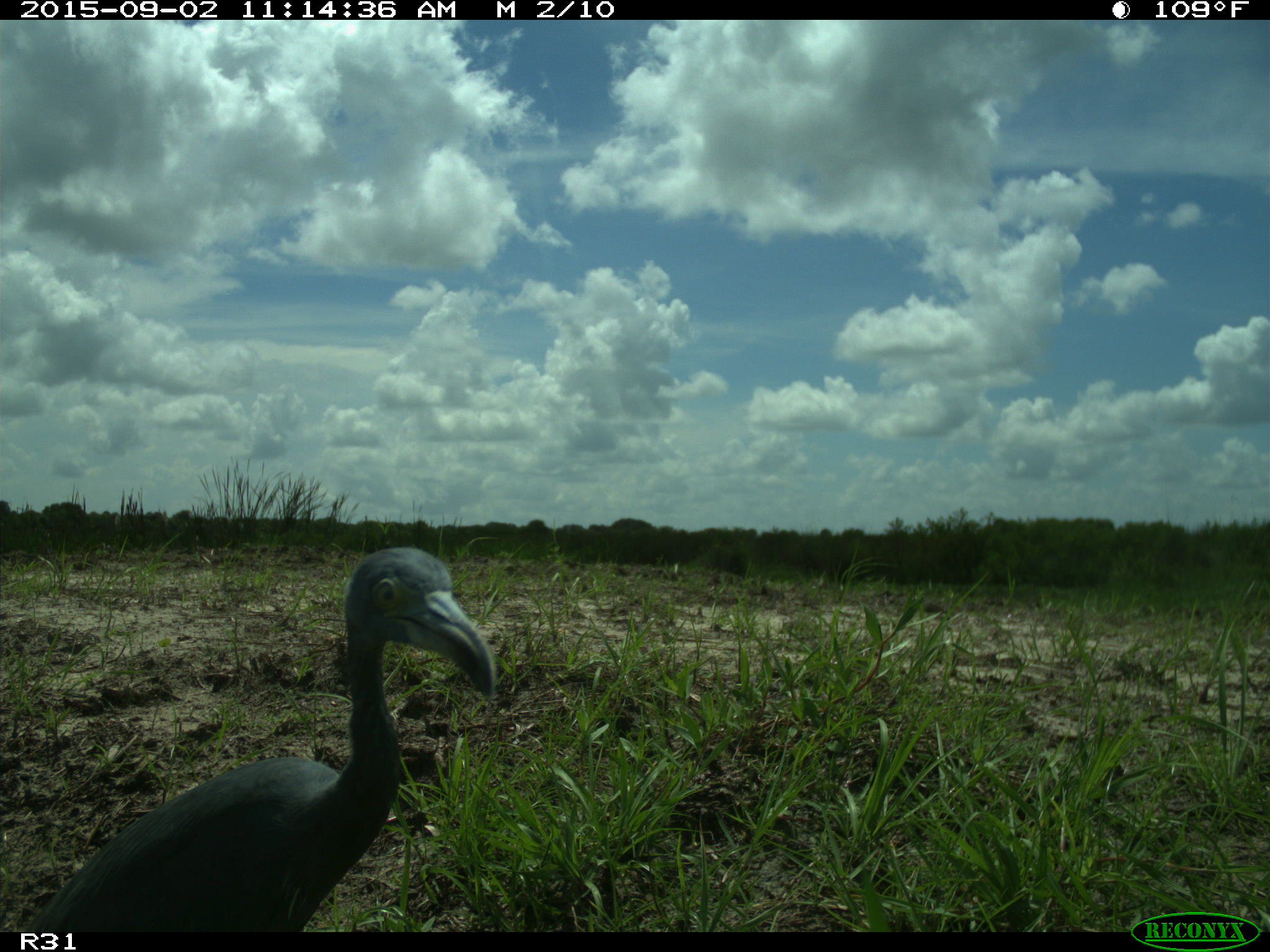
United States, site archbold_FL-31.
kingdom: Animalia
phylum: Chordata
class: Aves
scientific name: Aves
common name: birds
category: unidentified bird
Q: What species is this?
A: Unidentified bird (birds) (Aves).